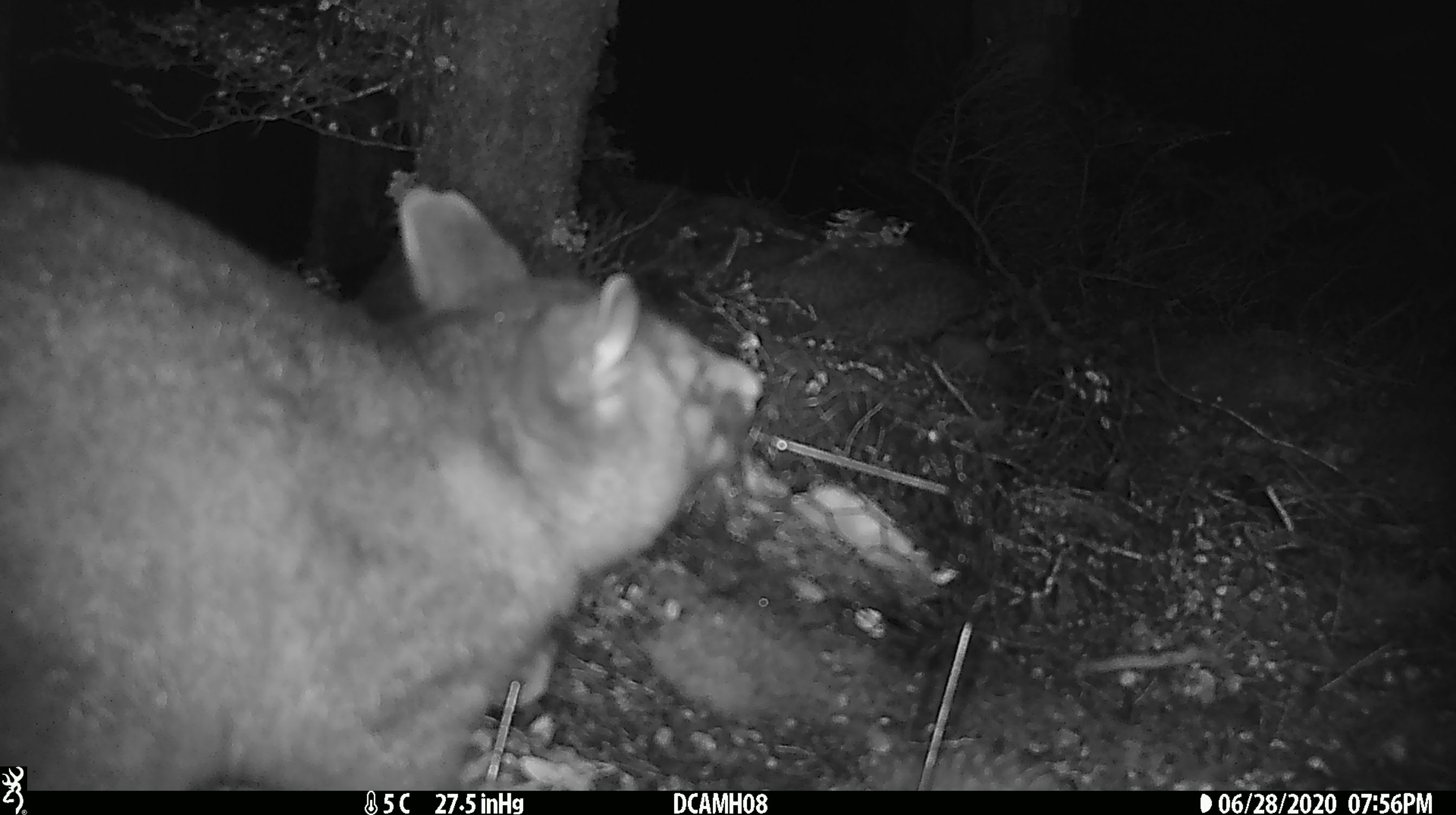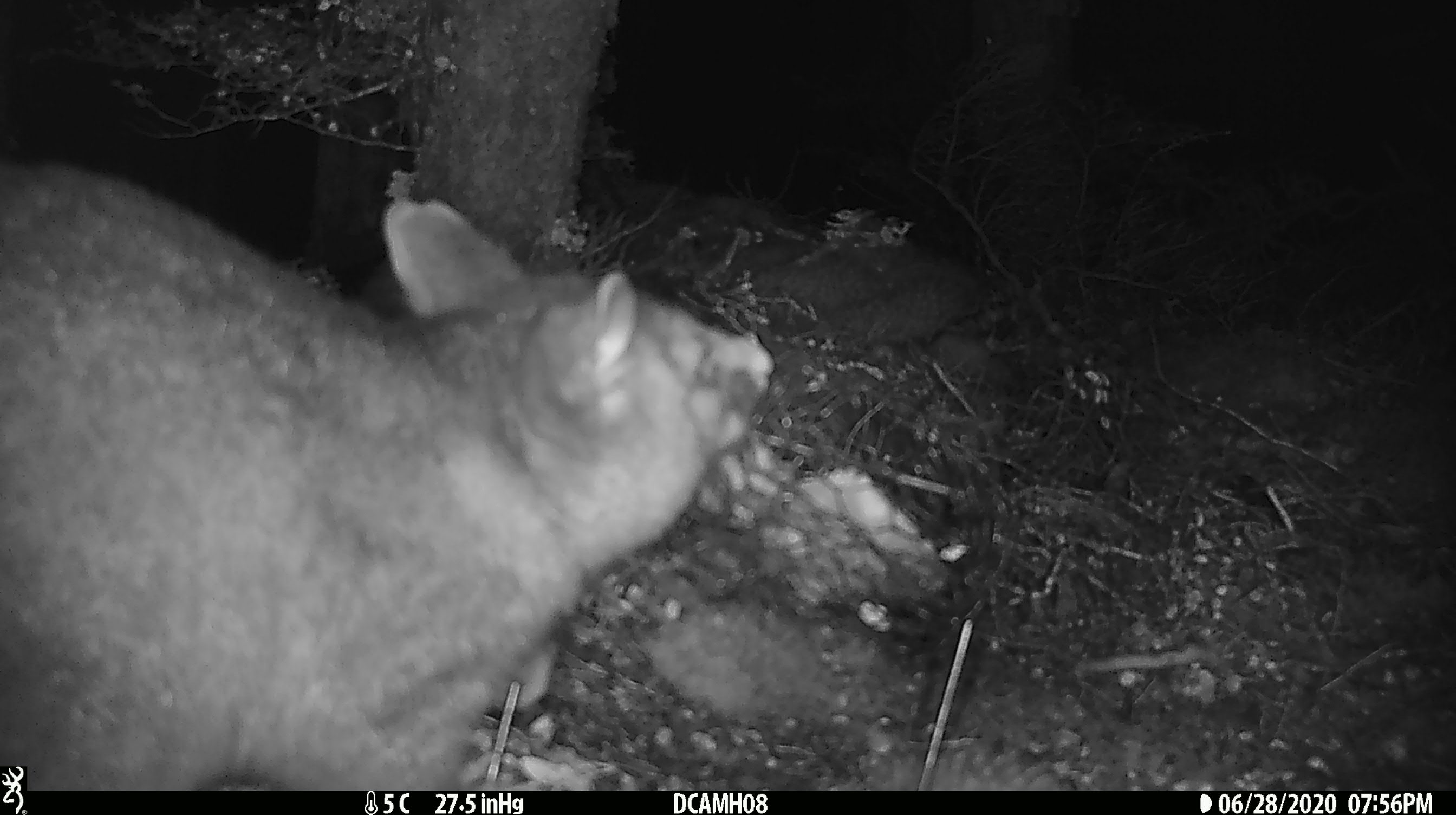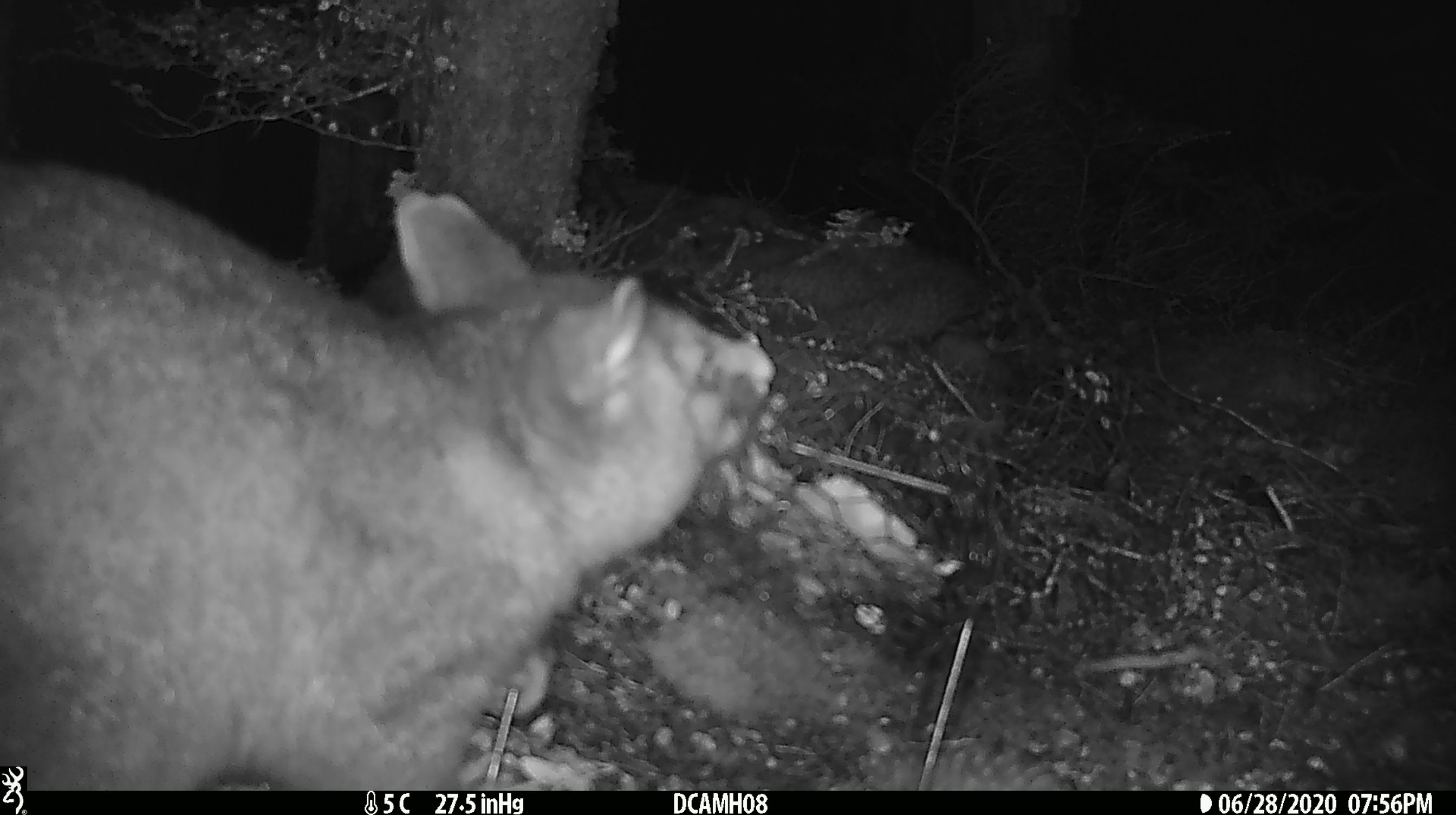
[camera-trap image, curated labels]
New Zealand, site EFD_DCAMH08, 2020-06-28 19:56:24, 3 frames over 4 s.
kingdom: Animalia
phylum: Chordata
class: Mammalia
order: Diprotodontia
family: Phalangeridae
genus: Trichosurus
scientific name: Trichosurus vulpecula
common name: common brushtail possum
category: possum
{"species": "possum (common brushtail possum) (Trichosurus vulpecula)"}